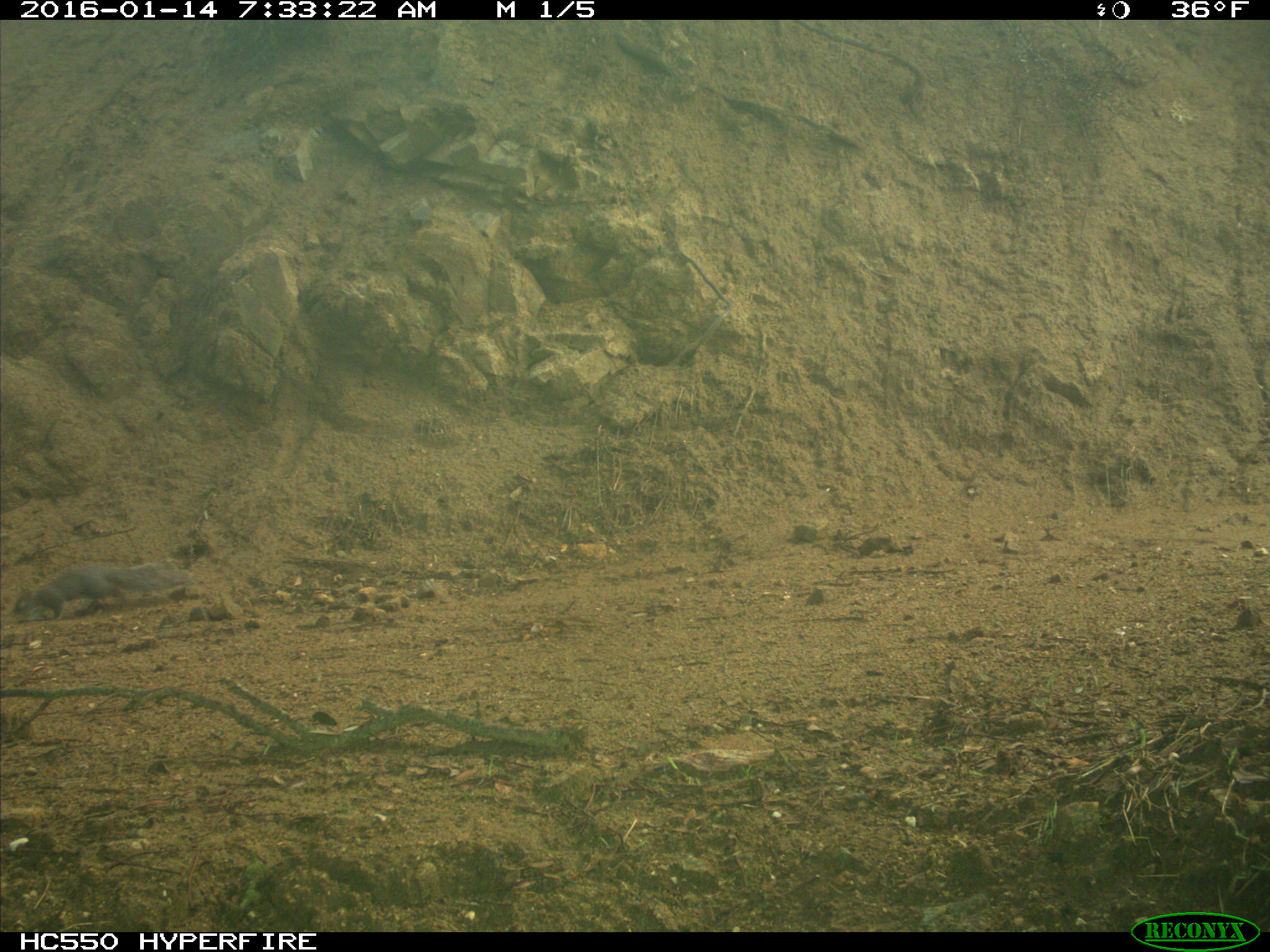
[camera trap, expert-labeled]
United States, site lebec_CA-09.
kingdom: Animalia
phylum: Chordata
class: Mammalia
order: Rodentia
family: Sciuridae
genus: Sciurus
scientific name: Sciurus carolinensis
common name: eastern gray squirrel